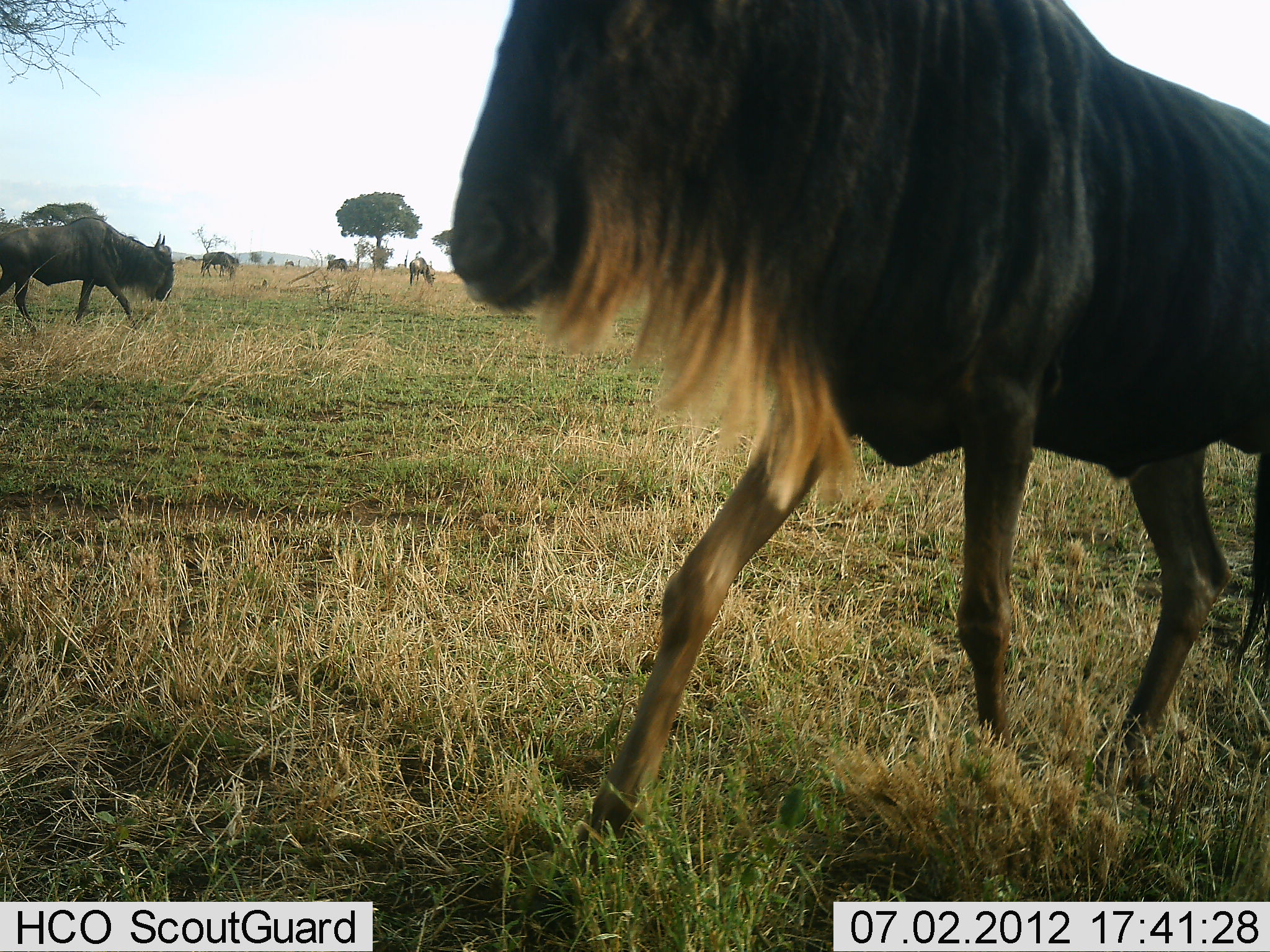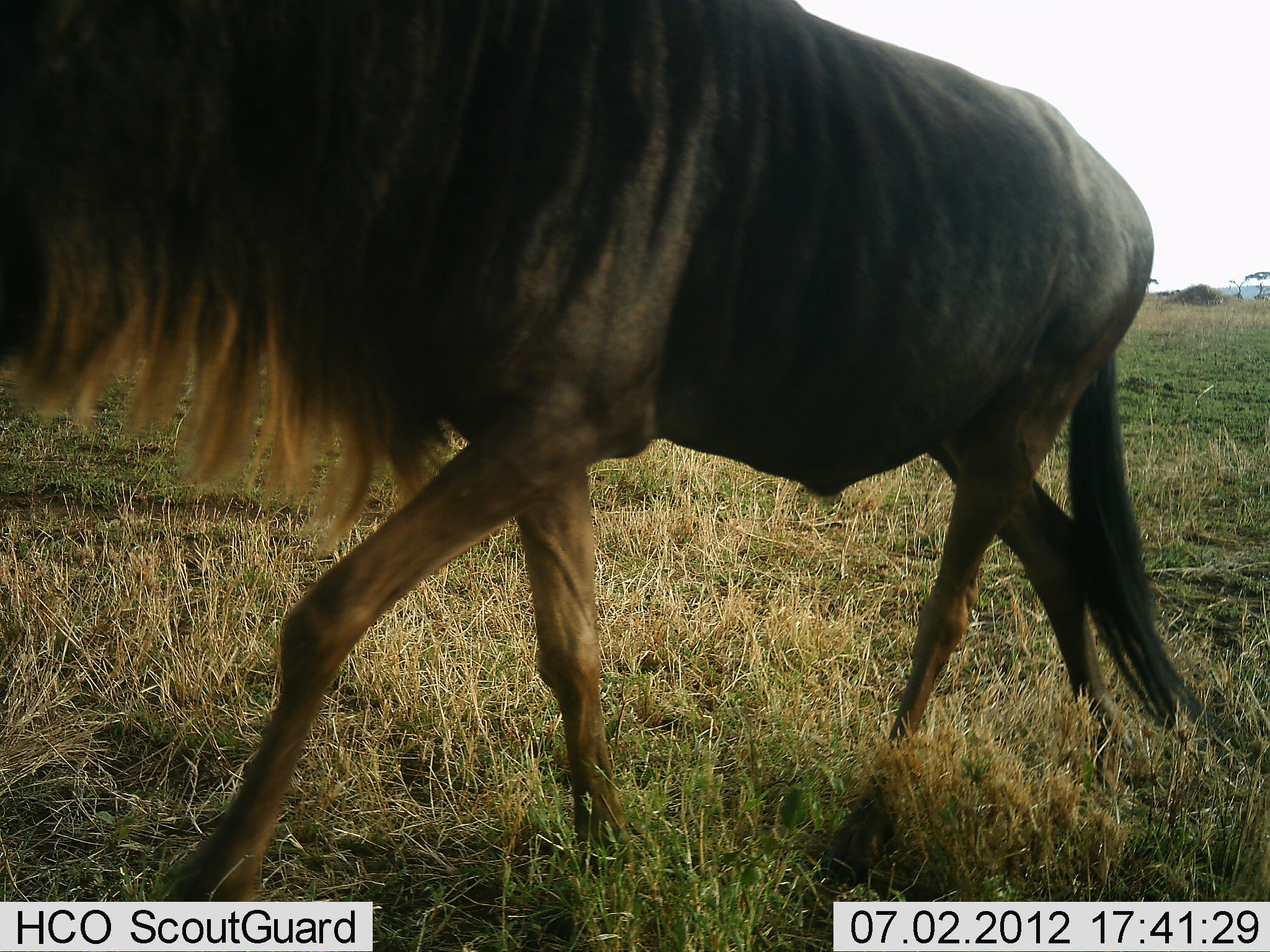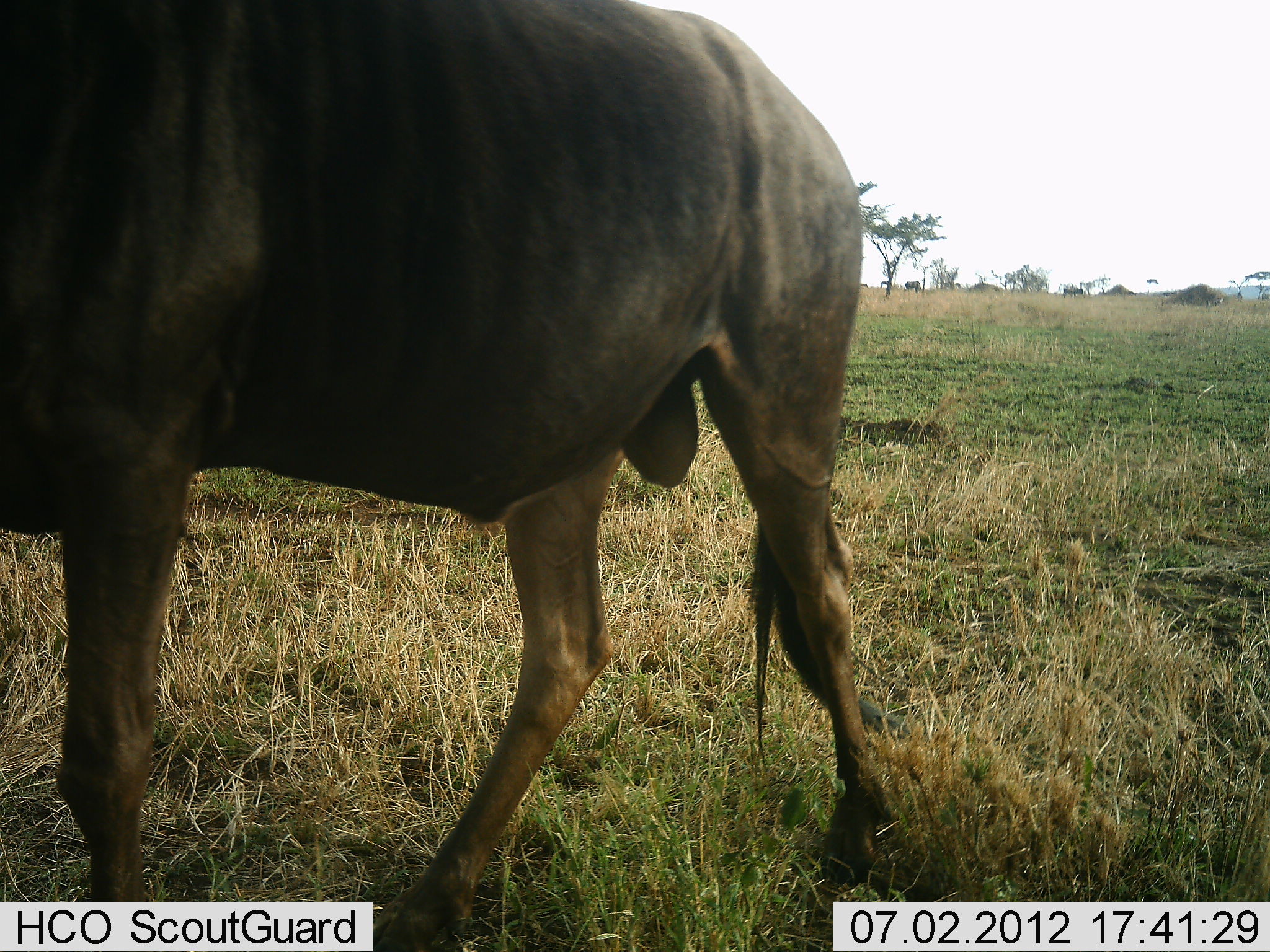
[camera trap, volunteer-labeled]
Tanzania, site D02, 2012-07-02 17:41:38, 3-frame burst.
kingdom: Animalia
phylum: Chordata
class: Mammalia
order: Artiodactyla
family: Bovidae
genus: Connochaetes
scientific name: Connochaetes taurinus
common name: blue wildebeest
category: wildebeest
Wildebeest (blue wildebeest) (Connochaetes taurinus), count 5. Behavior (volunteer vote fractions): standing 40%, resting 0%, moving 90%, interacting 0%. Young present (vote fraction): 0%. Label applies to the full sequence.